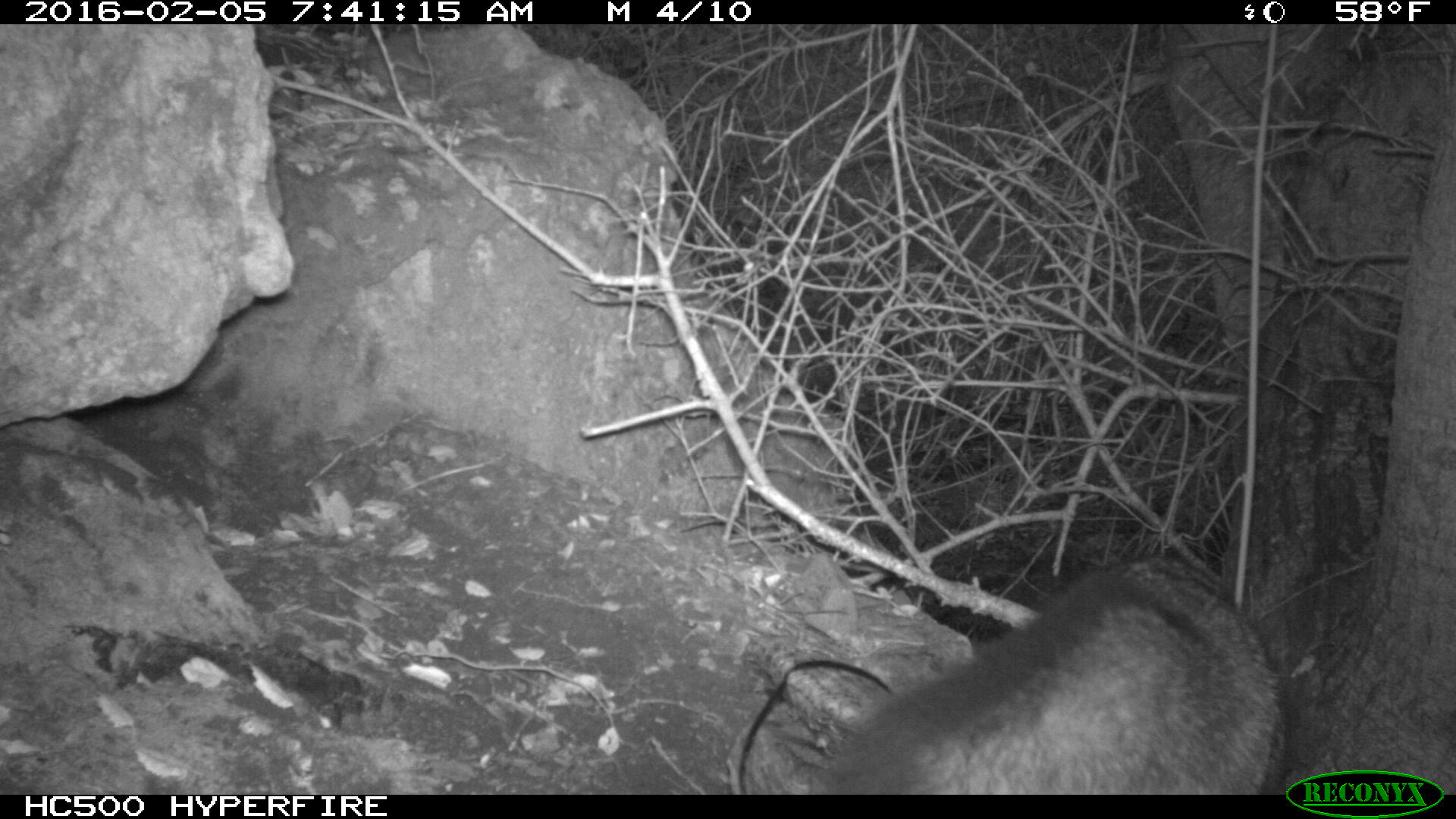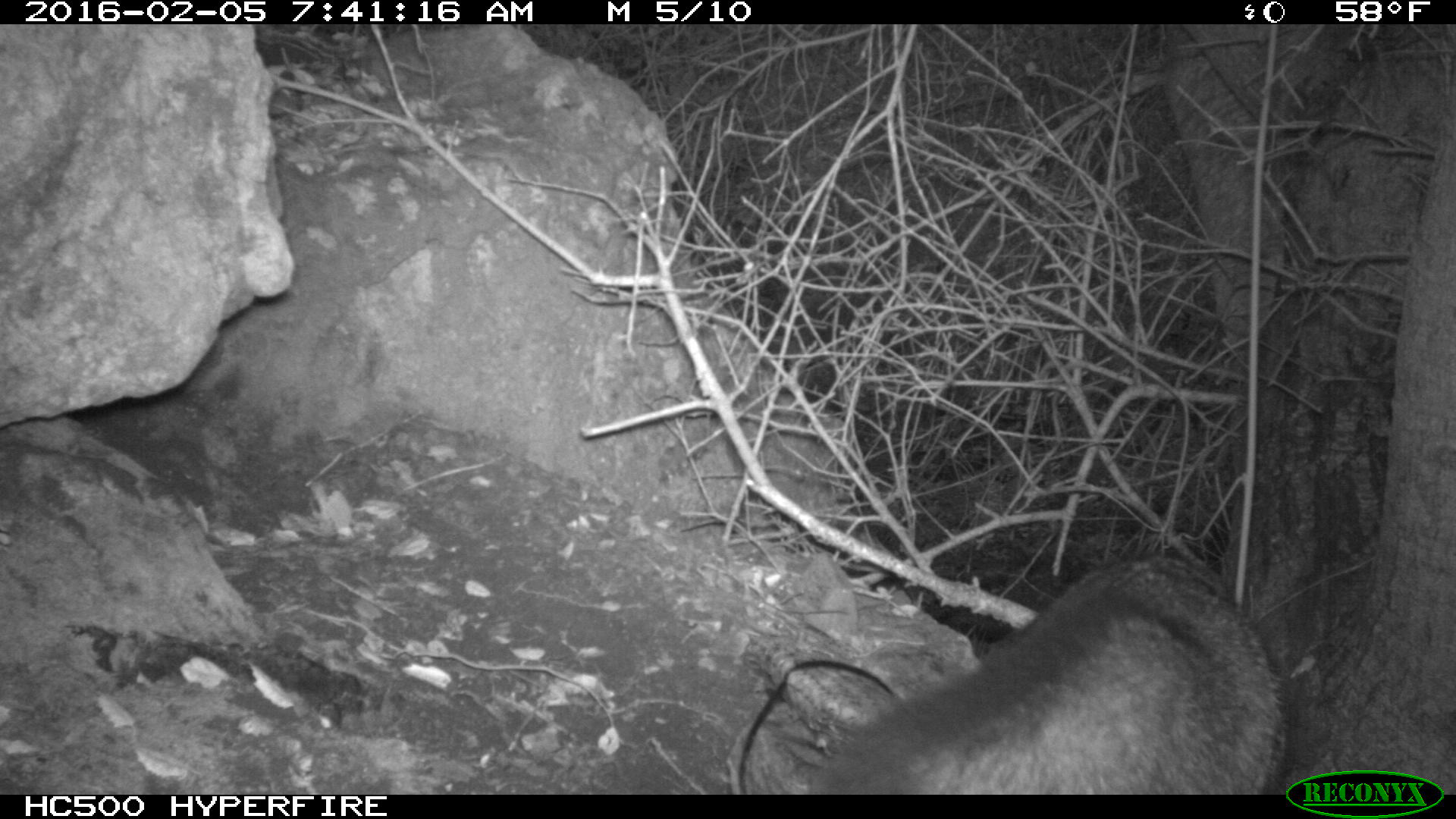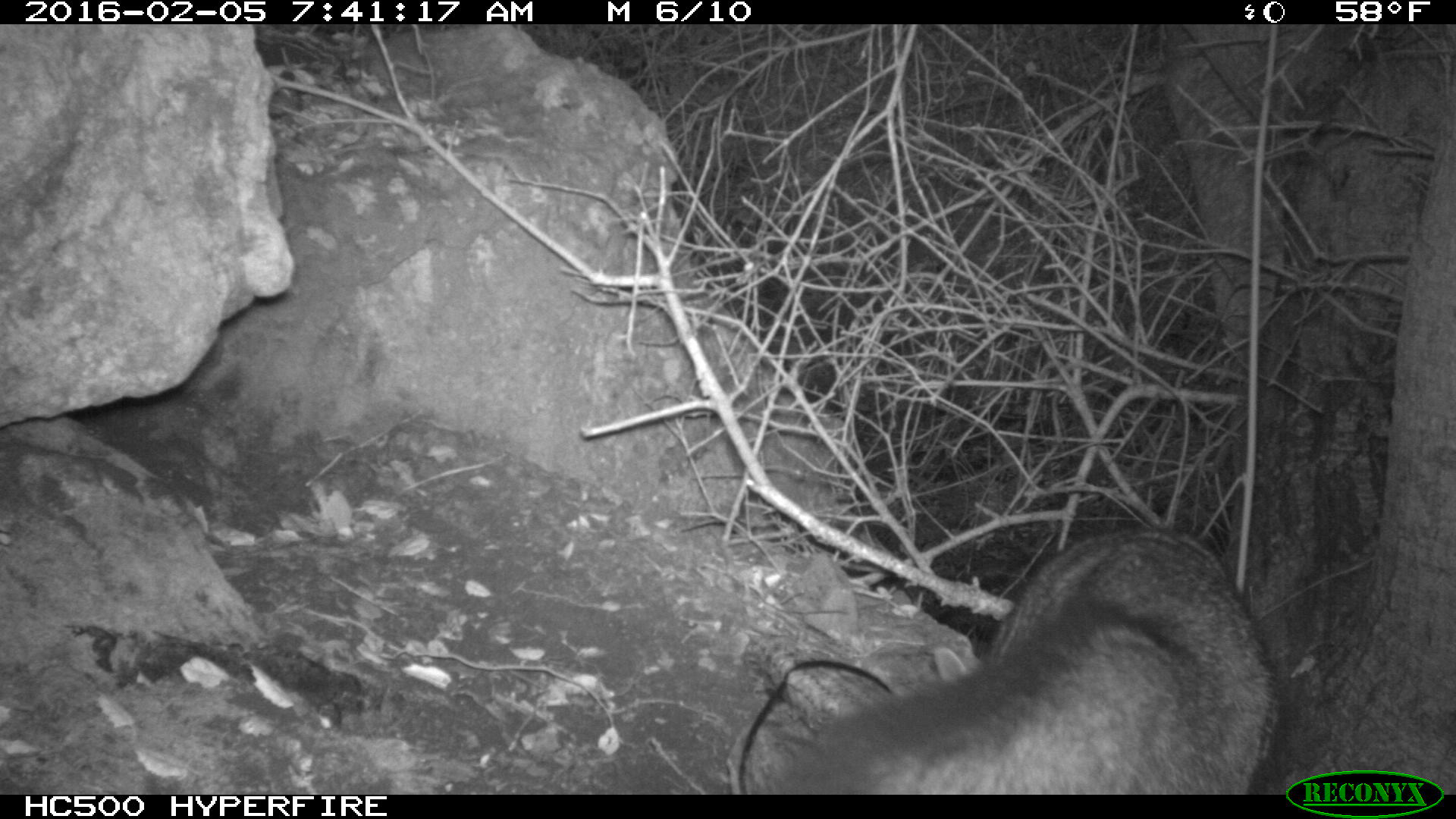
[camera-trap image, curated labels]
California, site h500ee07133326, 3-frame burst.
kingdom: Animalia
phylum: Chordata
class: Mammalia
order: Carnivora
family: Canidae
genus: Urocyon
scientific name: Urocyon littoralis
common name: island fox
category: fox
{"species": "fox (island fox) (Urocyon littoralis)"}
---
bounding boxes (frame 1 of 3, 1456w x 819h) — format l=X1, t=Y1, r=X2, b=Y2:
fox: l=805, t=549, r=1292, b=793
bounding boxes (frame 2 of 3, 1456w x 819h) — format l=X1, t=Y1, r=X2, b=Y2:
fox: l=805, t=554, r=1285, b=794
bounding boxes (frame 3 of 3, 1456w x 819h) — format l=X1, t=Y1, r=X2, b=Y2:
fox: l=758, t=524, r=1285, b=792